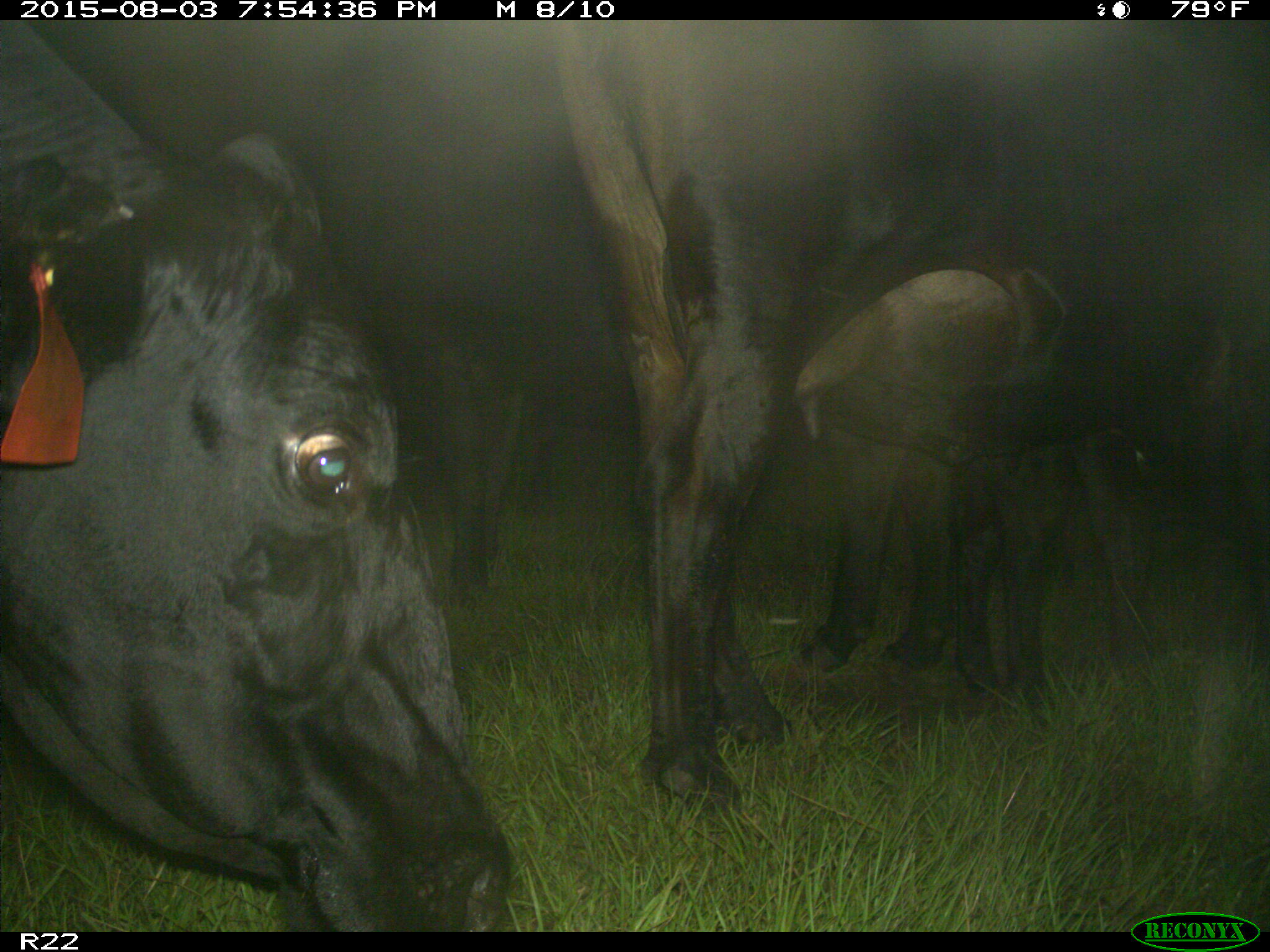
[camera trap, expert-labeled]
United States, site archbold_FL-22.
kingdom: Animalia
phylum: Chordata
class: Mammalia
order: Artiodactyla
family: Bovidae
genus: Bos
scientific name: Bos taurus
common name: domestic cow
Bos taurus (domestic cow).